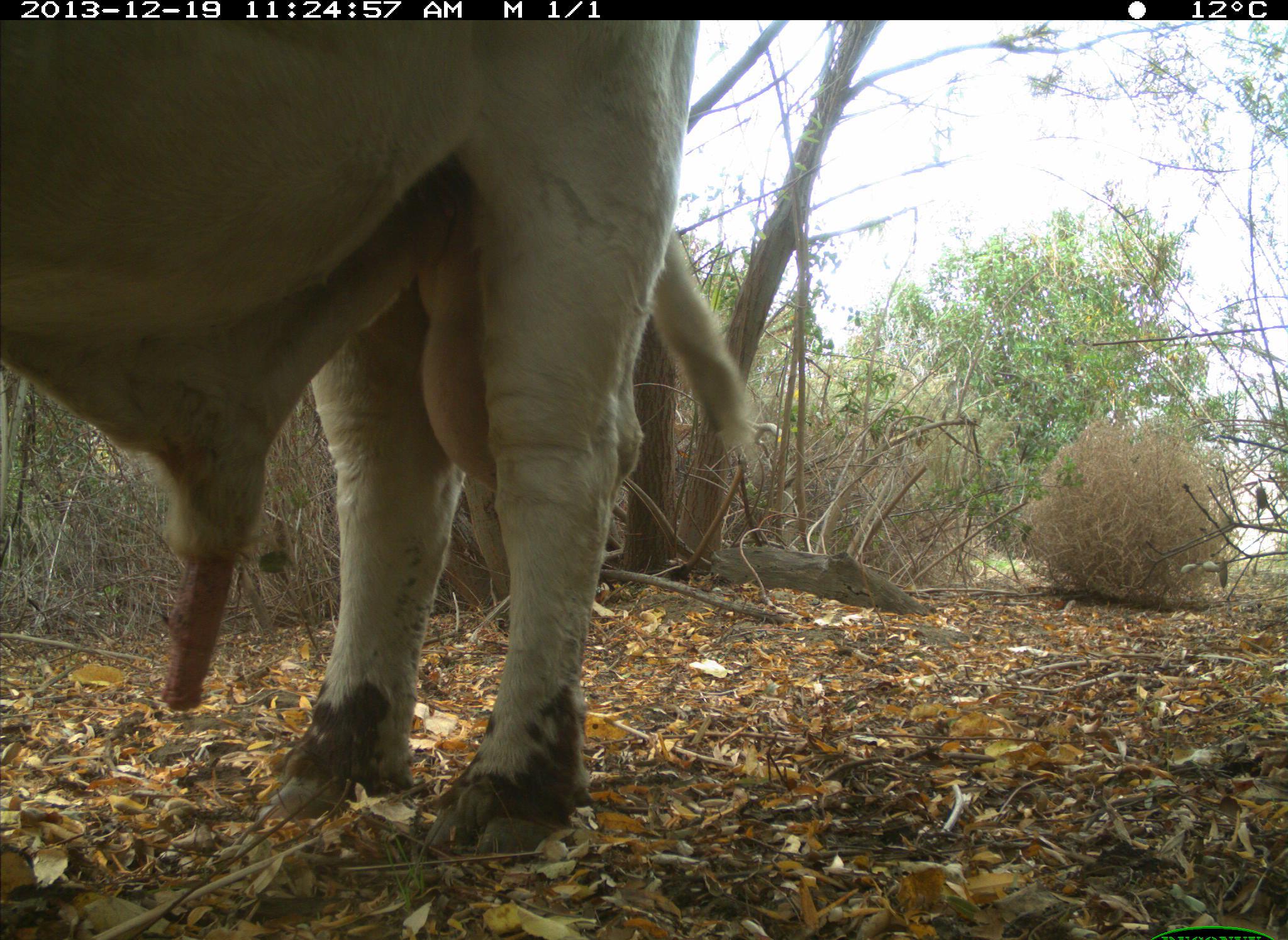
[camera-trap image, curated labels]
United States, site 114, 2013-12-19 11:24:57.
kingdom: Animalia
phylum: Chordata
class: Mammalia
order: Artiodactyla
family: Bovidae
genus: Bos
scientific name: Bos taurus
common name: cow